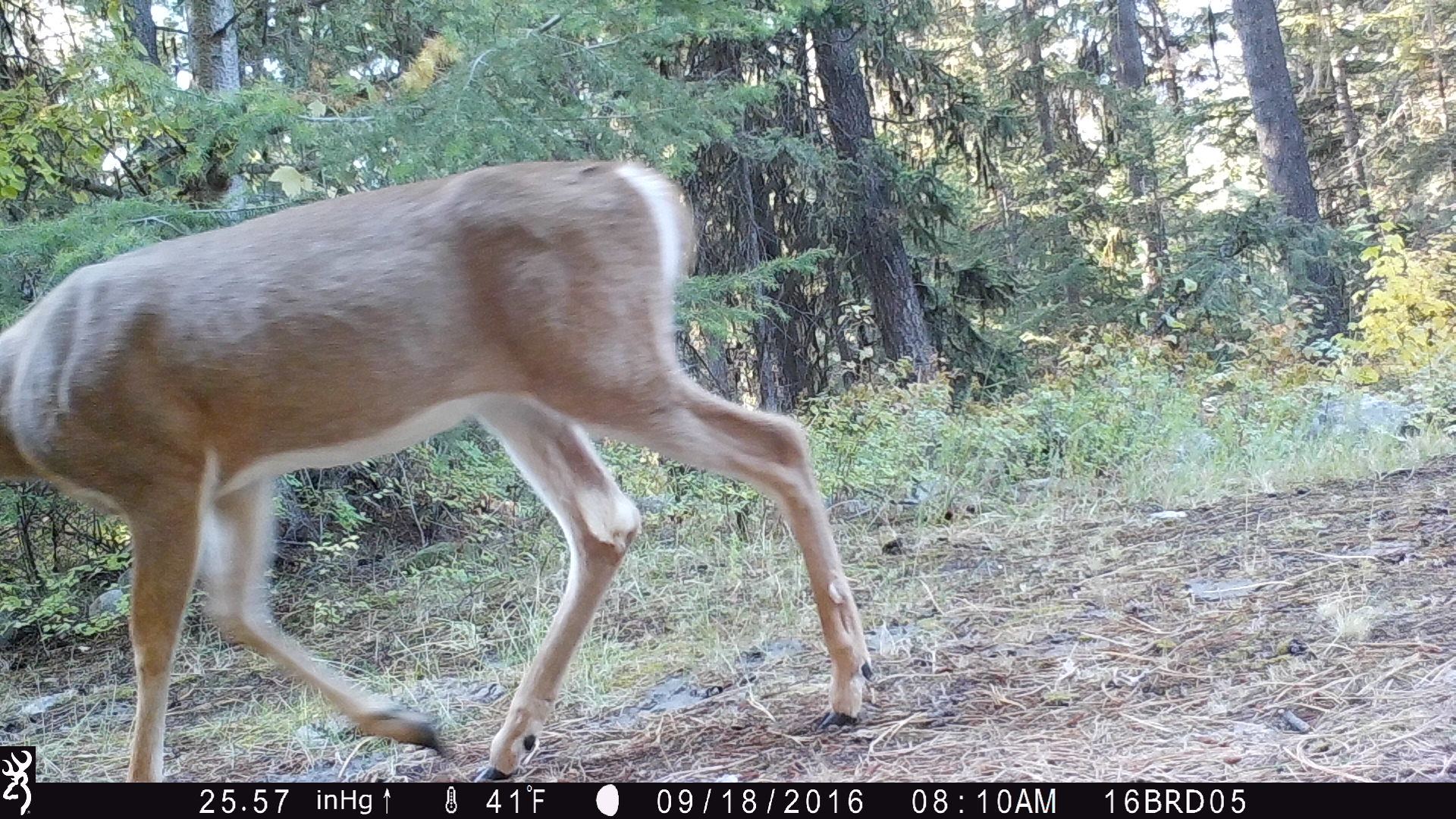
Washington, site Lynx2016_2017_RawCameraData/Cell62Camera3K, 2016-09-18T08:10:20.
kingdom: Animalia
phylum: Chordata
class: Mammalia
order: Artiodactyla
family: Cervidae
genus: Odocoileus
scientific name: Odocoileus virginianus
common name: white-tailed deer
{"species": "Odocoileus virginianus (white-tailed deer)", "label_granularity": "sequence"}